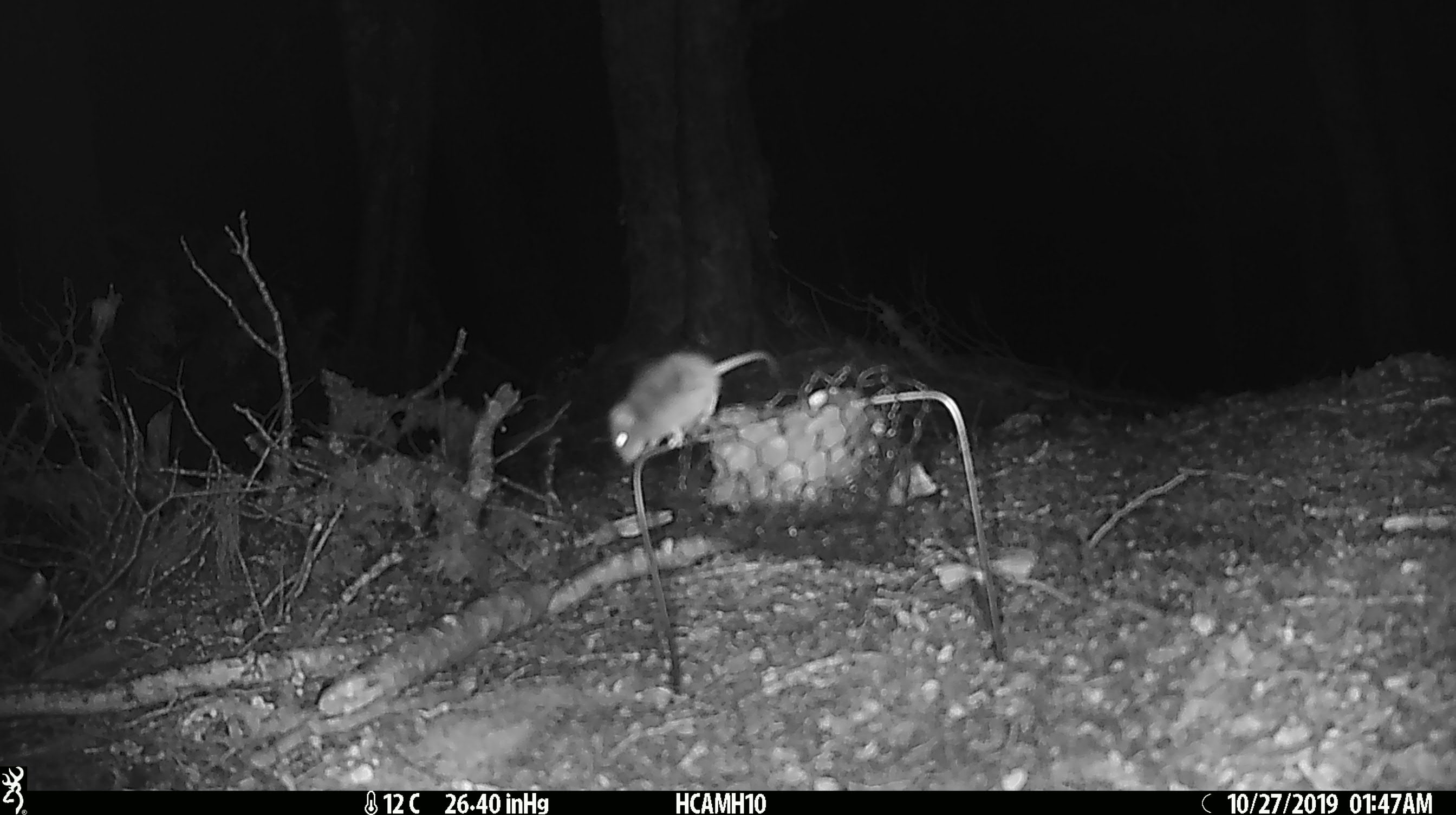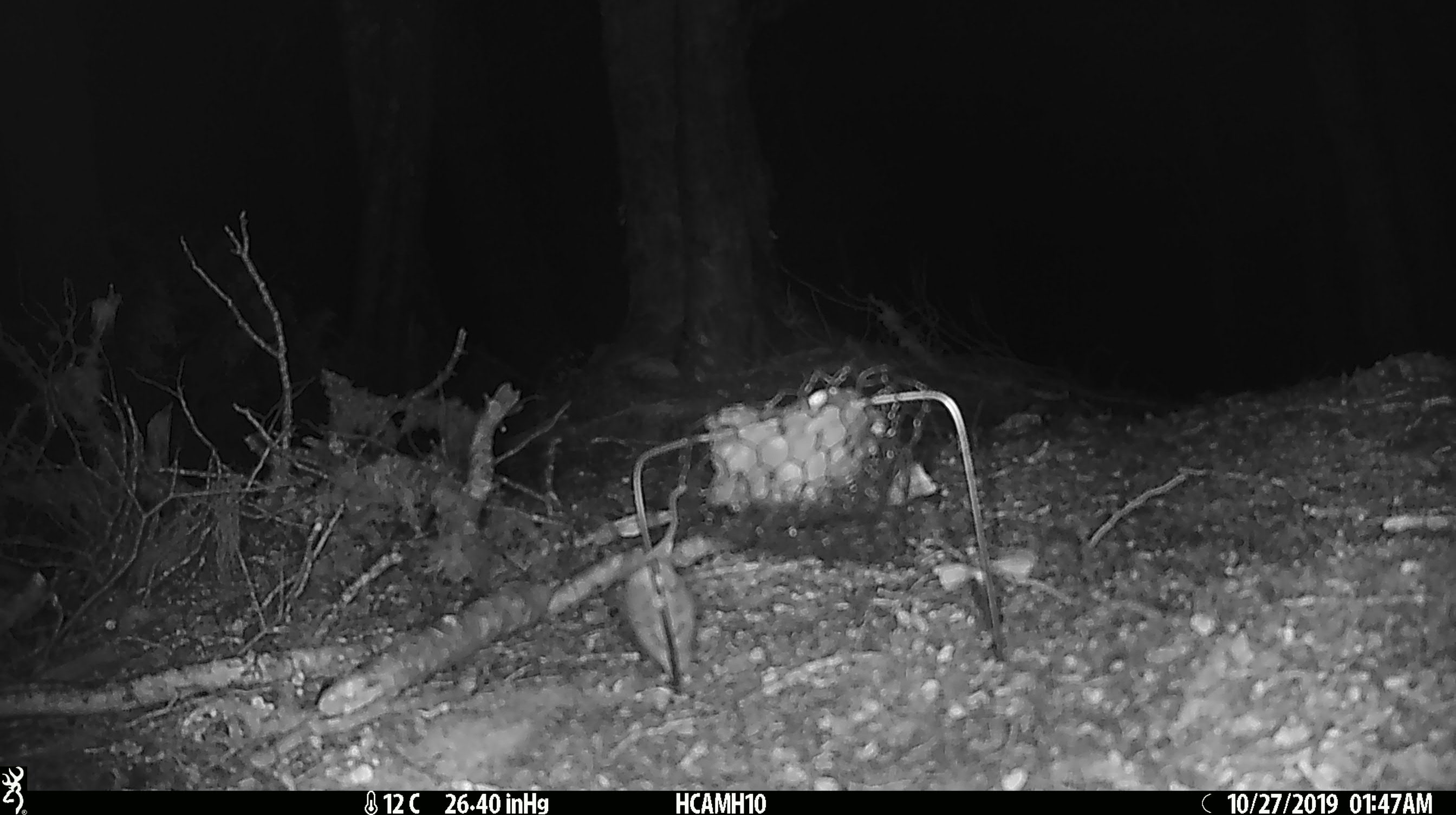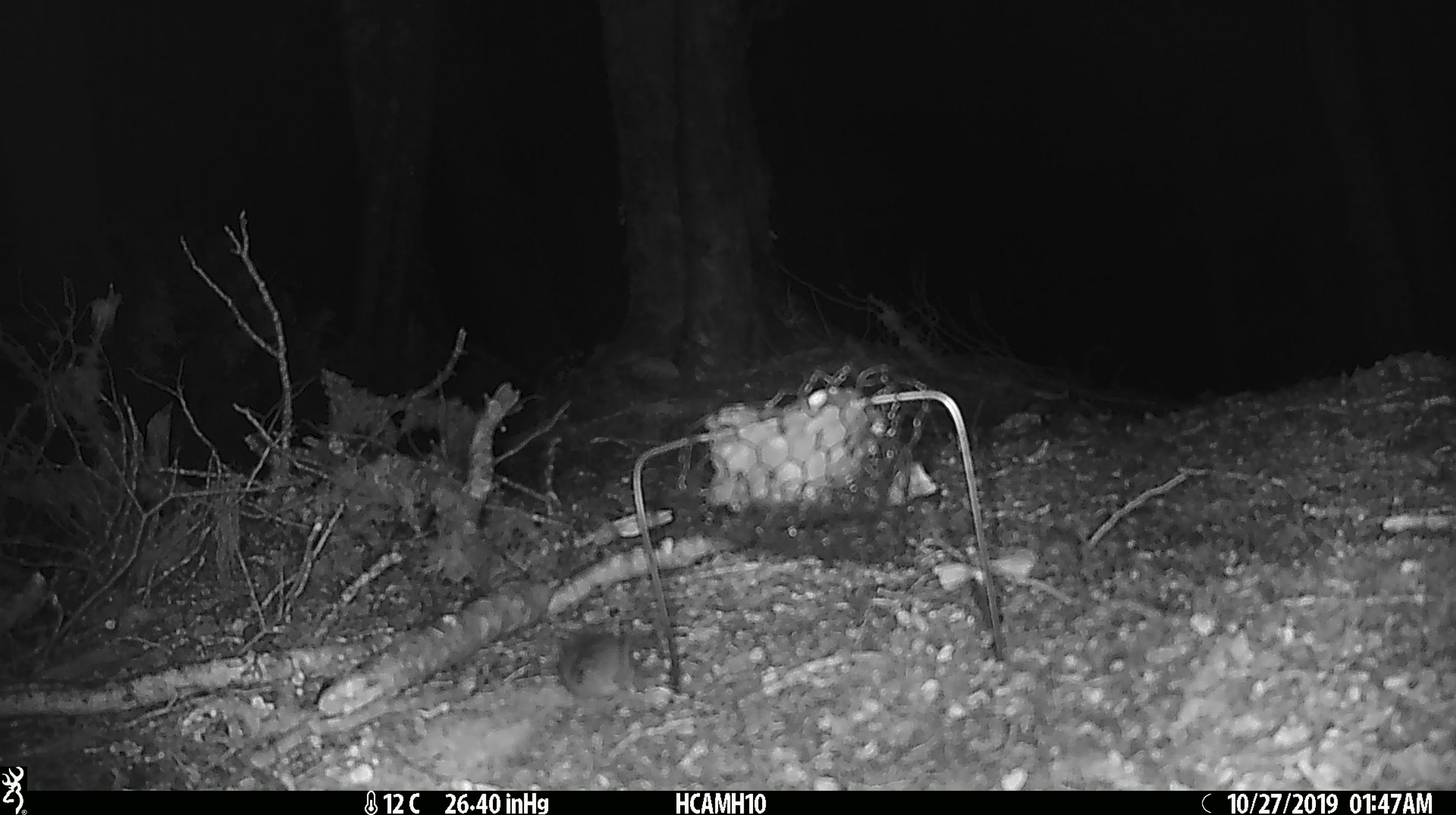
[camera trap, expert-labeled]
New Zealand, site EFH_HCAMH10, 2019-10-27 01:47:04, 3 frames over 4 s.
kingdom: Animalia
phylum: Chordata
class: Mammalia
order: Rodentia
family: Muridae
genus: Mus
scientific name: Mus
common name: mouse